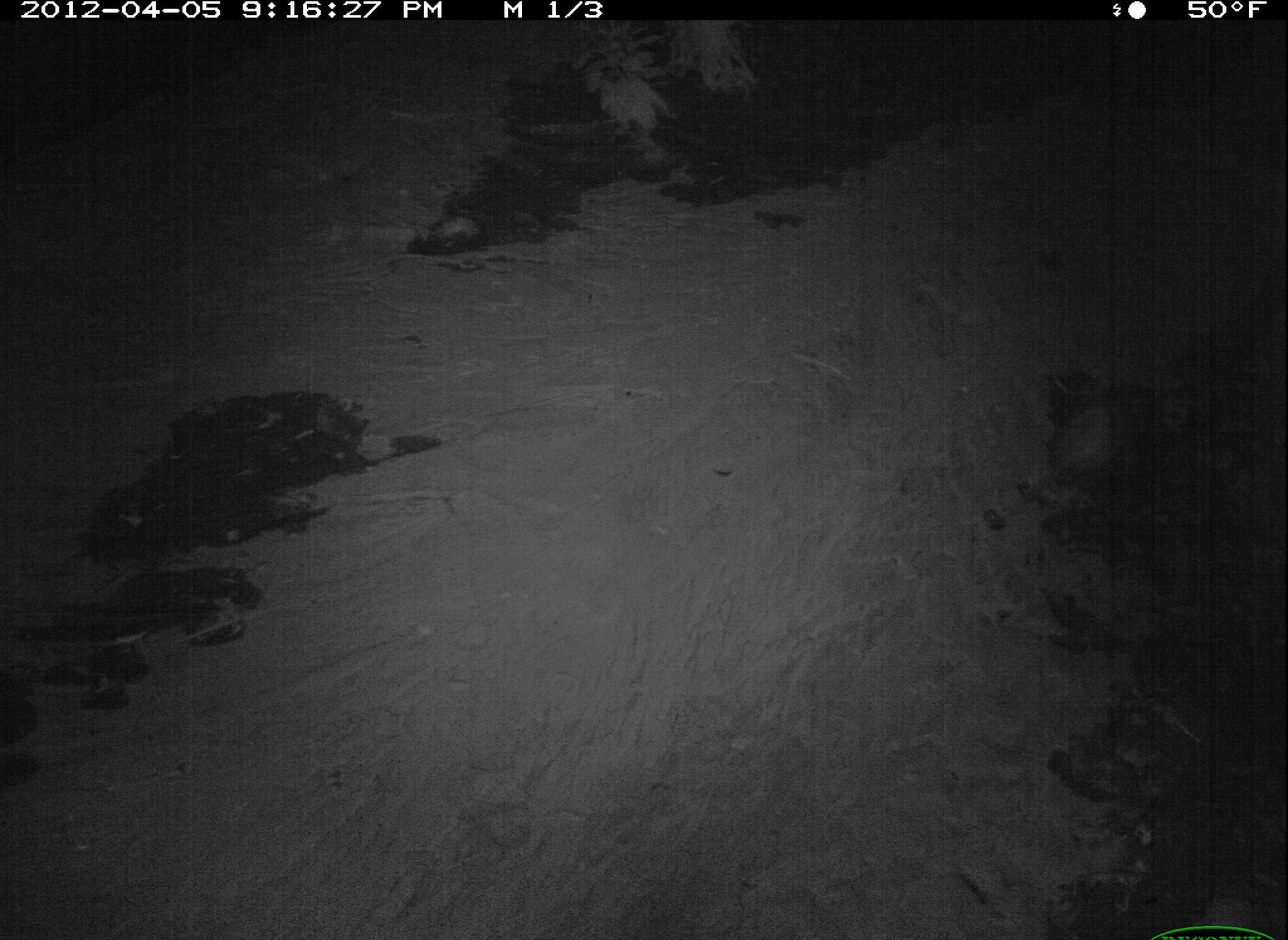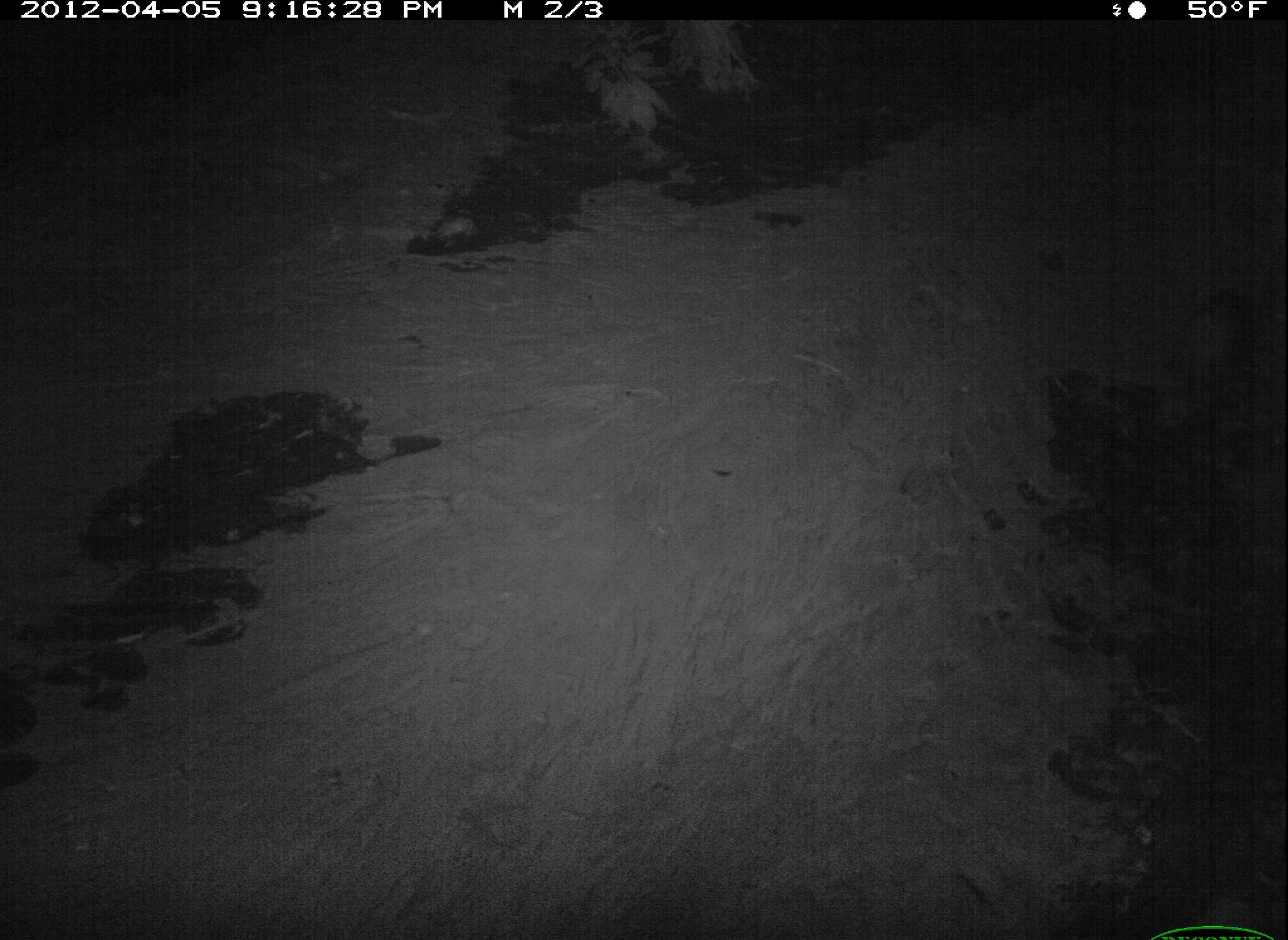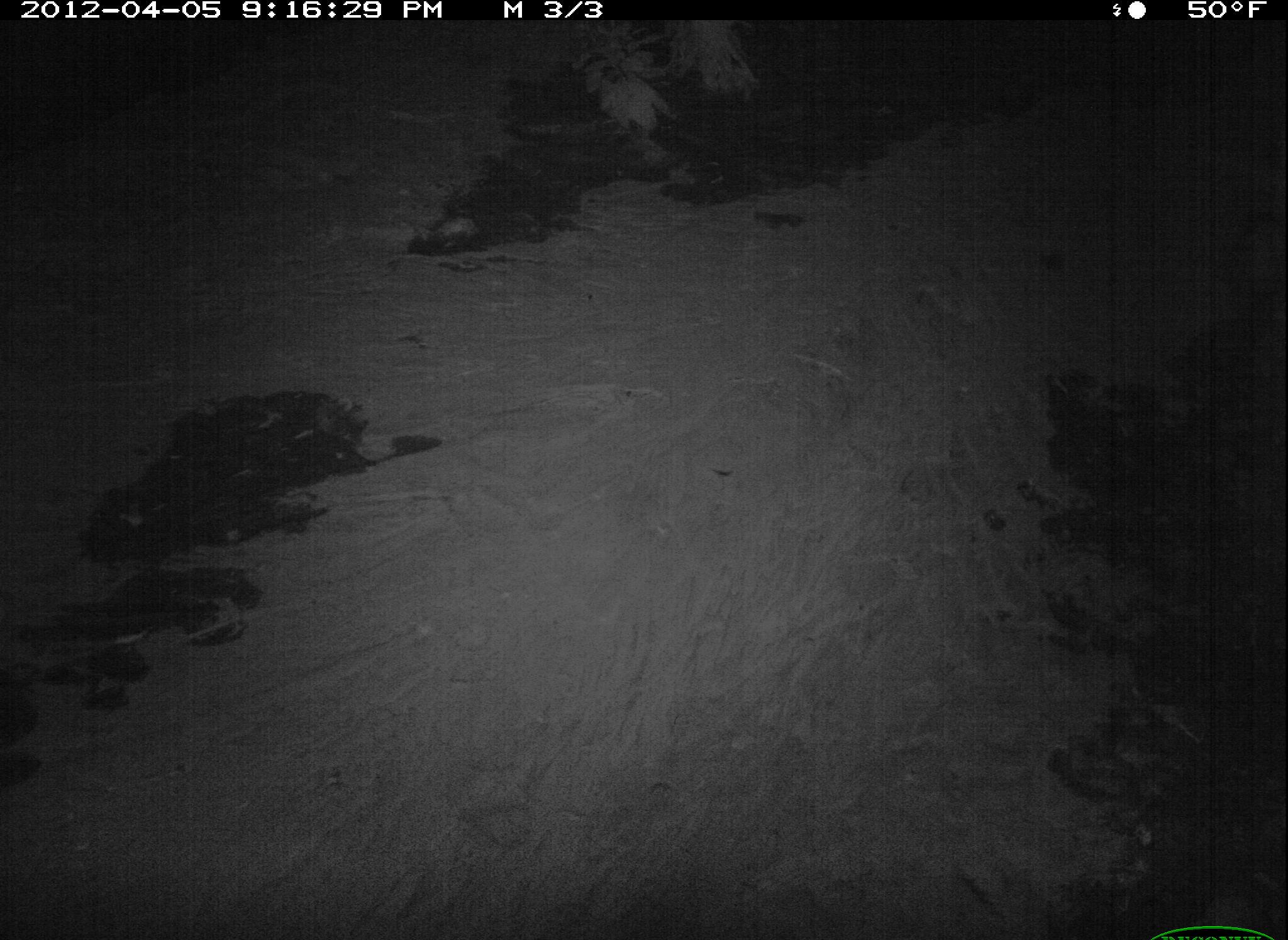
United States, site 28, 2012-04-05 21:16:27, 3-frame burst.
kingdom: Animalia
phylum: Chordata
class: Mammalia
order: Didelphimorphia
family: Didelphidae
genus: Didelphis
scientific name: Didelphis virginiana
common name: virginia opossum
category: opossum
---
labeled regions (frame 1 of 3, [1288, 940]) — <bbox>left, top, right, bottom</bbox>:
opossum: <bbox>993, 345, 1175, 565</bbox>